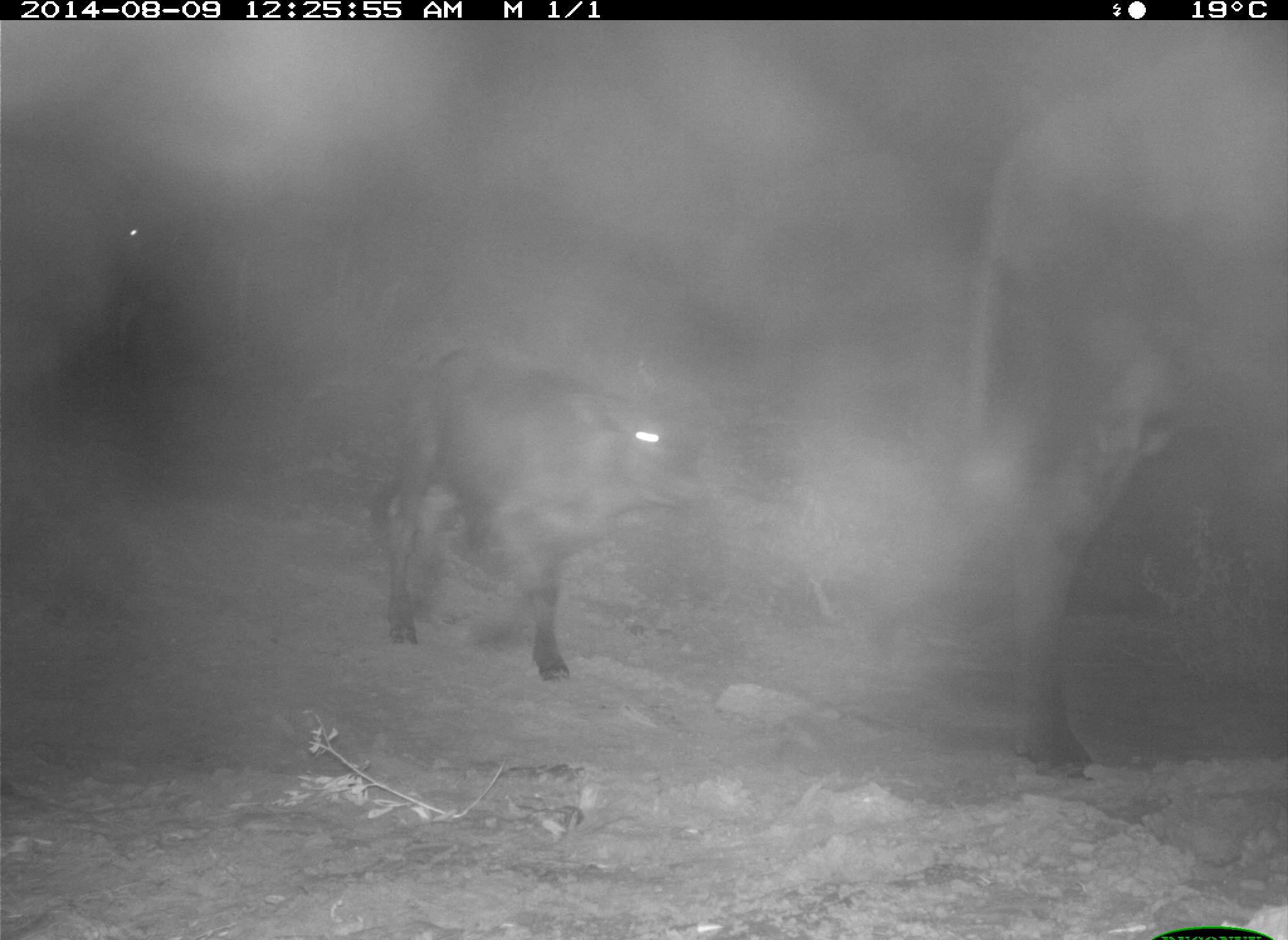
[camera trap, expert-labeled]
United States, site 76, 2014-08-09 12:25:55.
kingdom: Animalia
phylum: Chordata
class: Mammalia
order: Artiodactyla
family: Bovidae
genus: Bos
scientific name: Bos taurus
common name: cow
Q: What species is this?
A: Cow (Bos taurus).